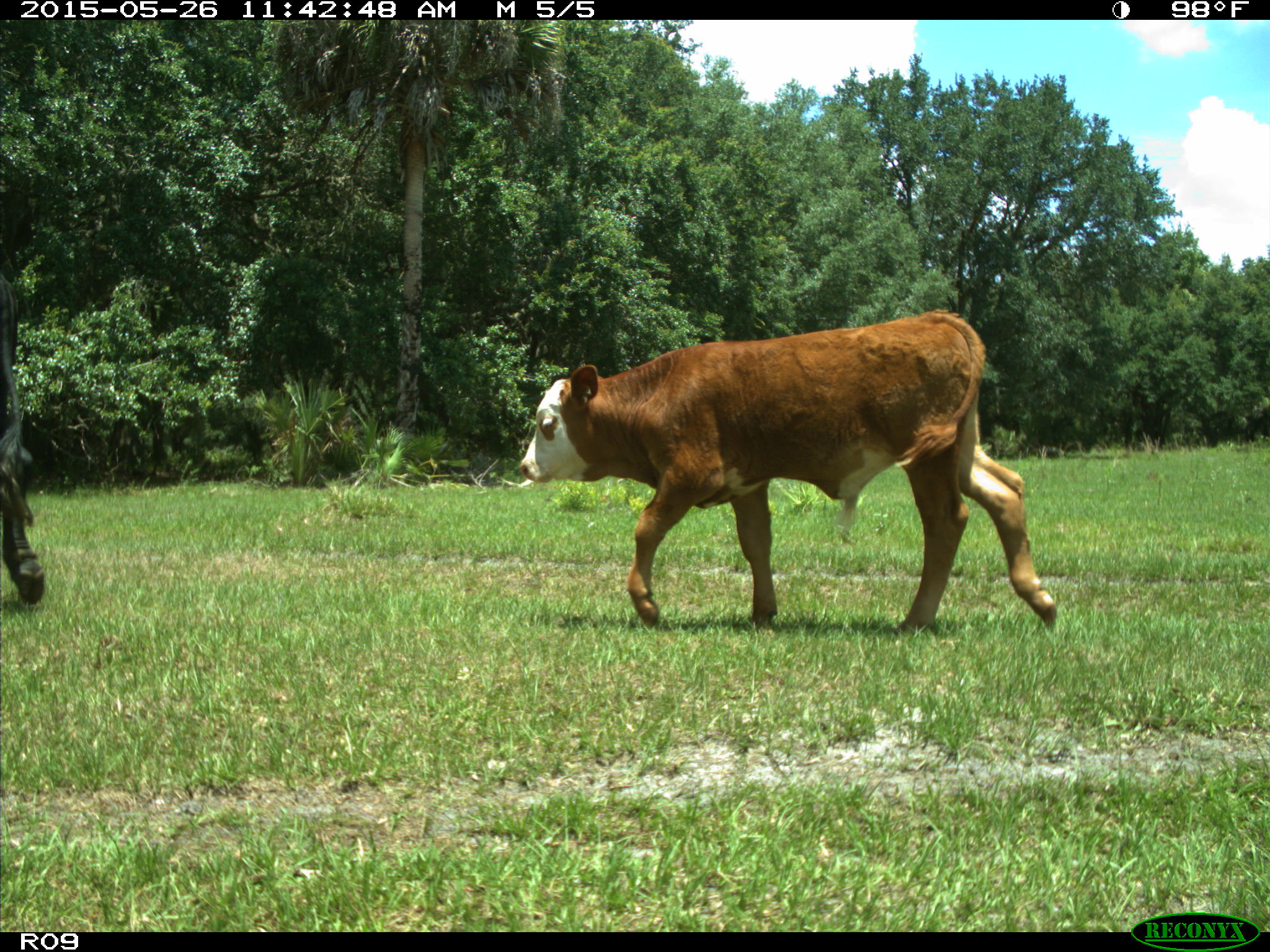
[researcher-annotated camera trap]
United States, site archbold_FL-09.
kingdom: Animalia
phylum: Chordata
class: Mammalia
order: Artiodactyla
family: Bovidae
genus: Bos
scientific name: Bos taurus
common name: domestic cow